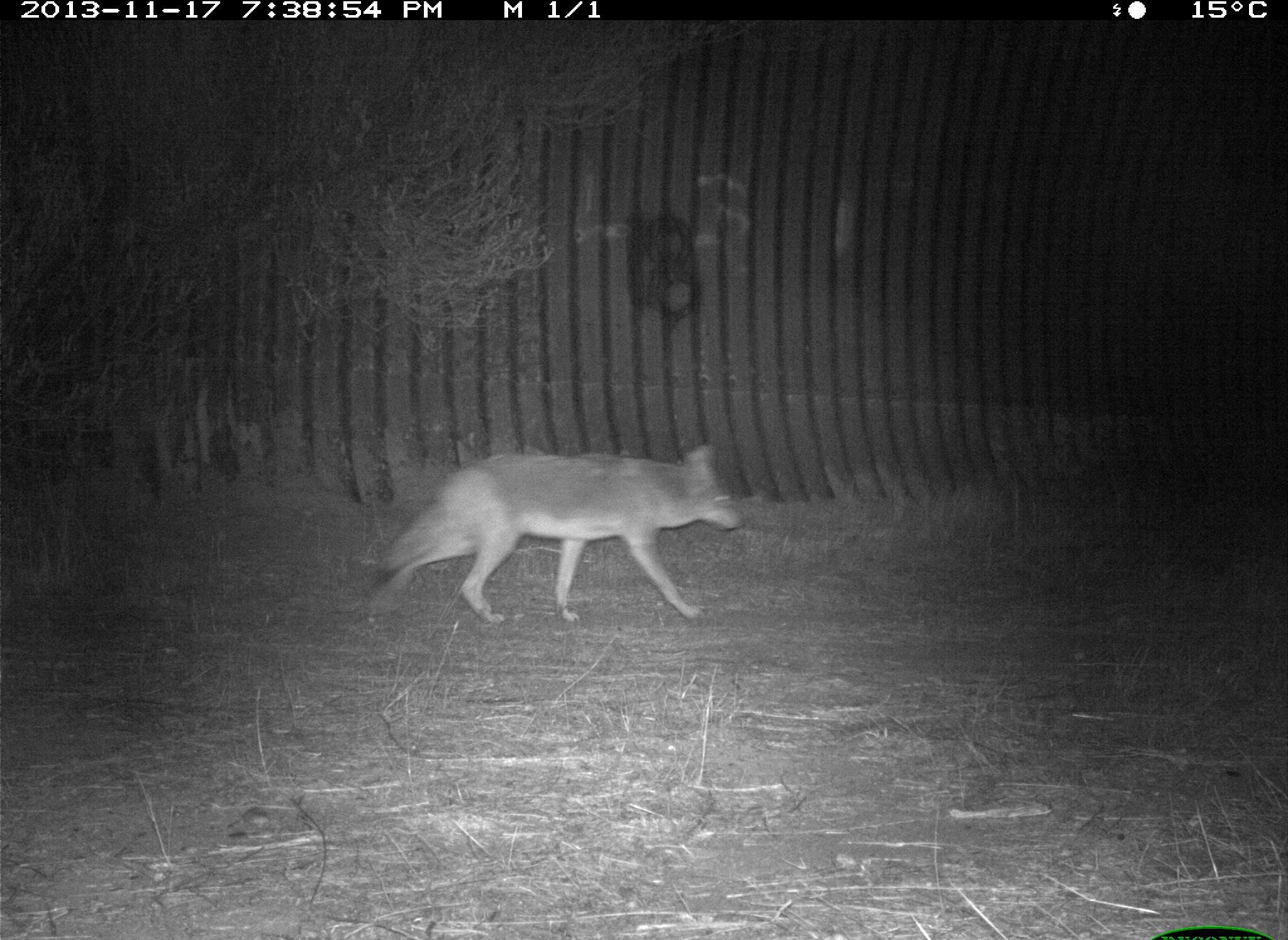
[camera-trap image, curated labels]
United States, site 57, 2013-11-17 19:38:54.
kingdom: Animalia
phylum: Chordata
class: Mammalia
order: Carnivora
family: Canidae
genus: Canis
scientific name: Canis latrans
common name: coyote